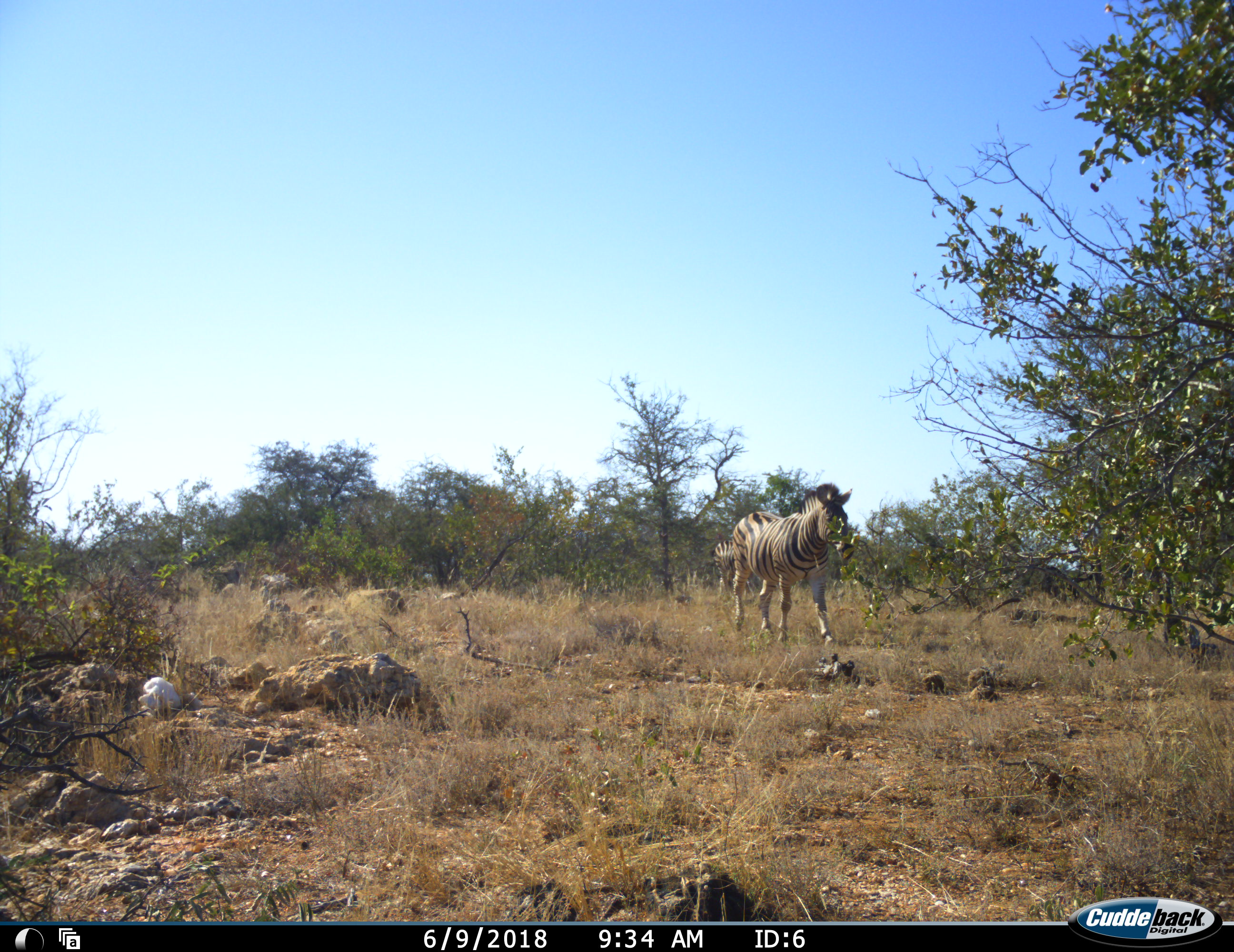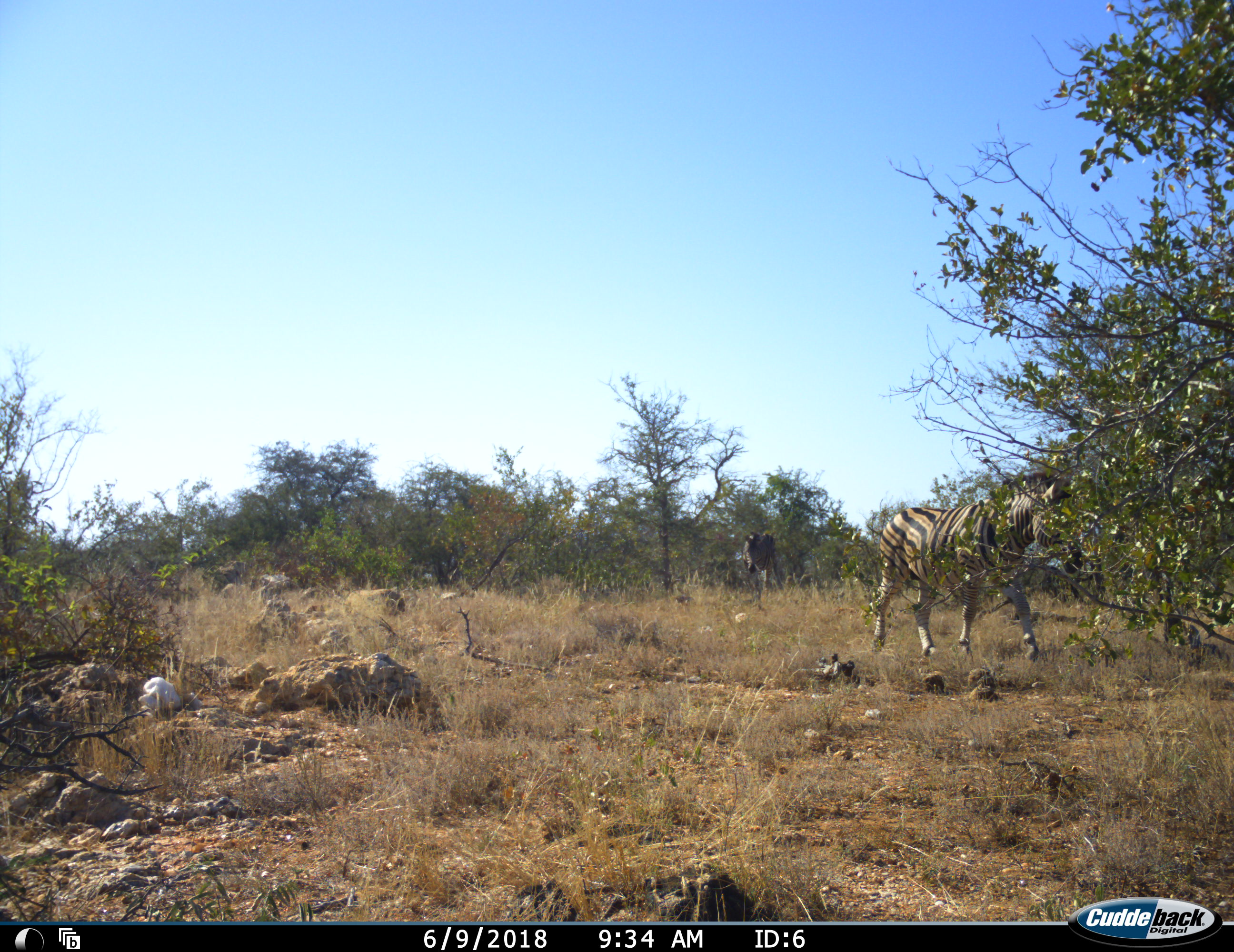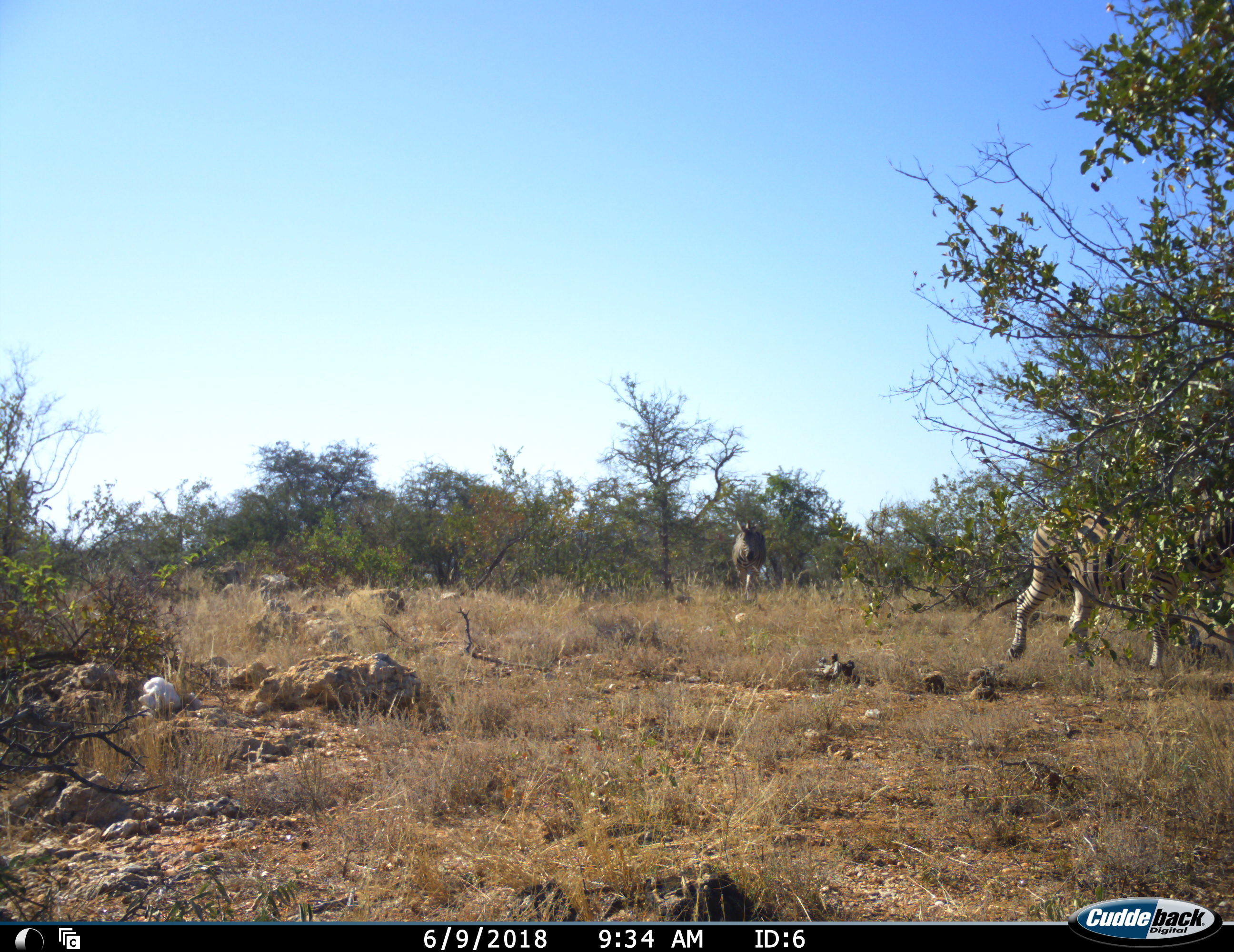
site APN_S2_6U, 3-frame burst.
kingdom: Animalia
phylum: Chordata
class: Mammalia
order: Perissodactyla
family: Equidae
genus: Equus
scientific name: Equus quagga burchellii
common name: burchell's zebra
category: zebraburchells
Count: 2.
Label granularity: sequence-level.